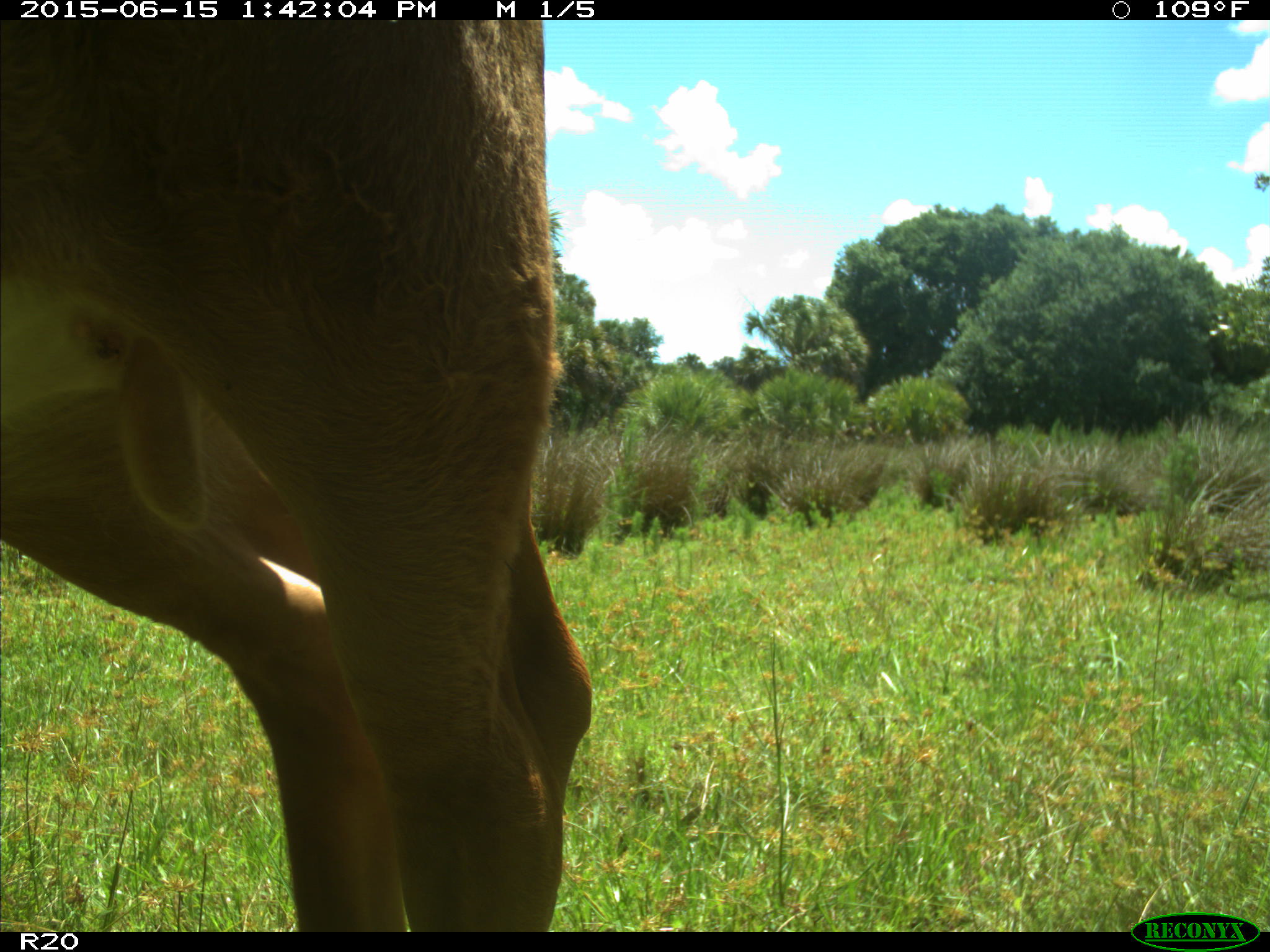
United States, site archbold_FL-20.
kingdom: Animalia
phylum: Chordata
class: Mammalia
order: Artiodactyla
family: Bovidae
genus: Bos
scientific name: Bos taurus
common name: domestic cow